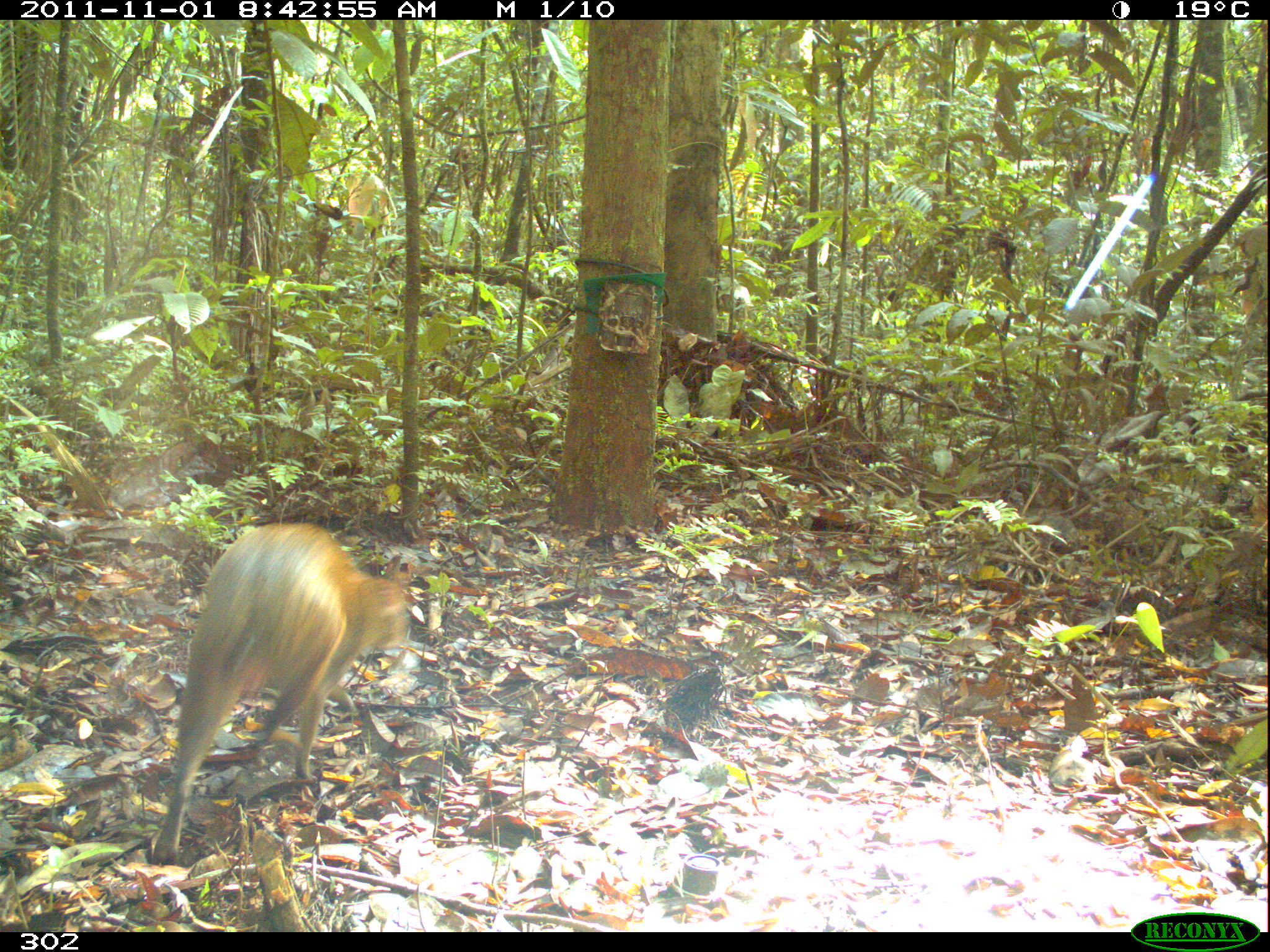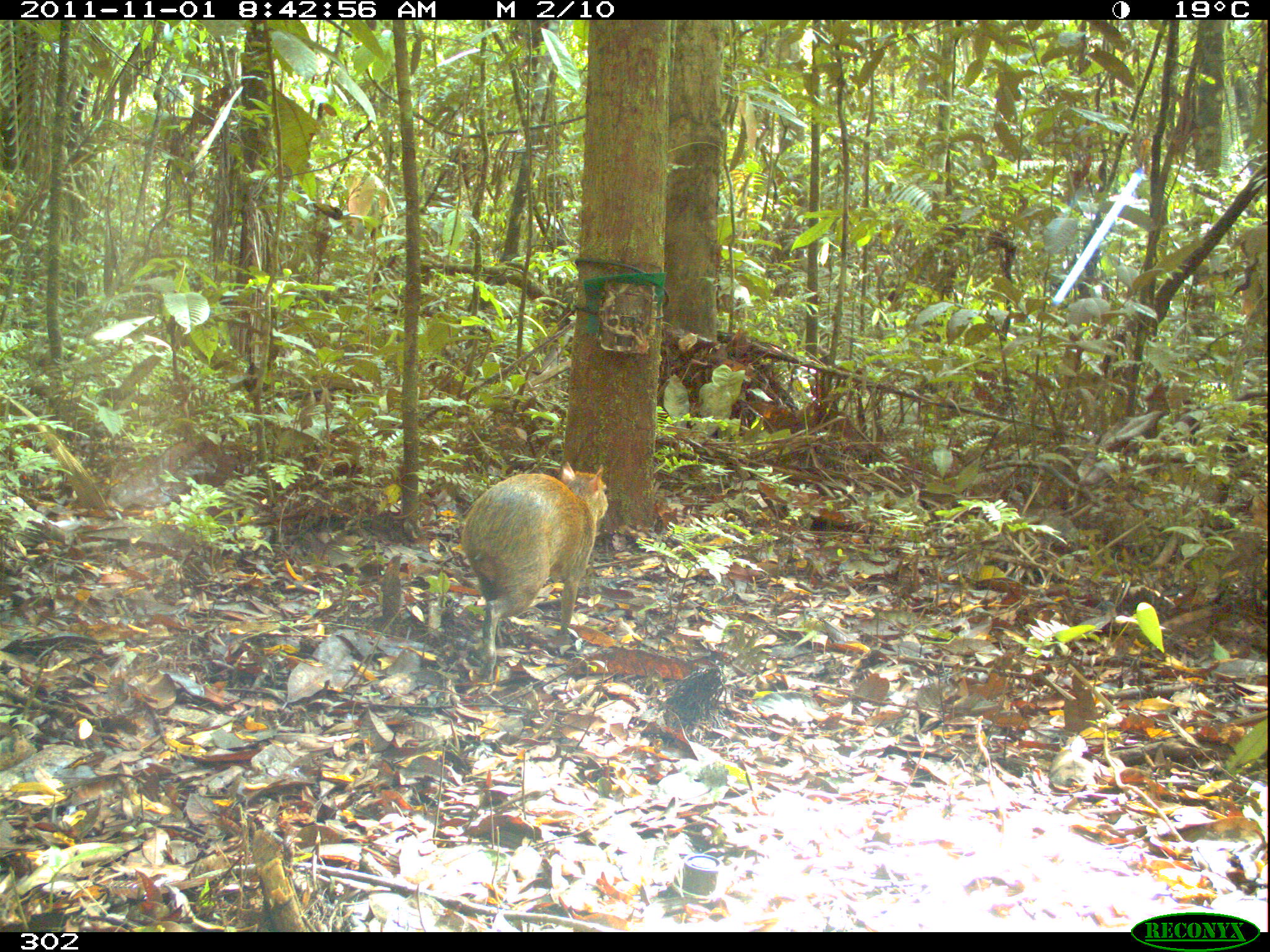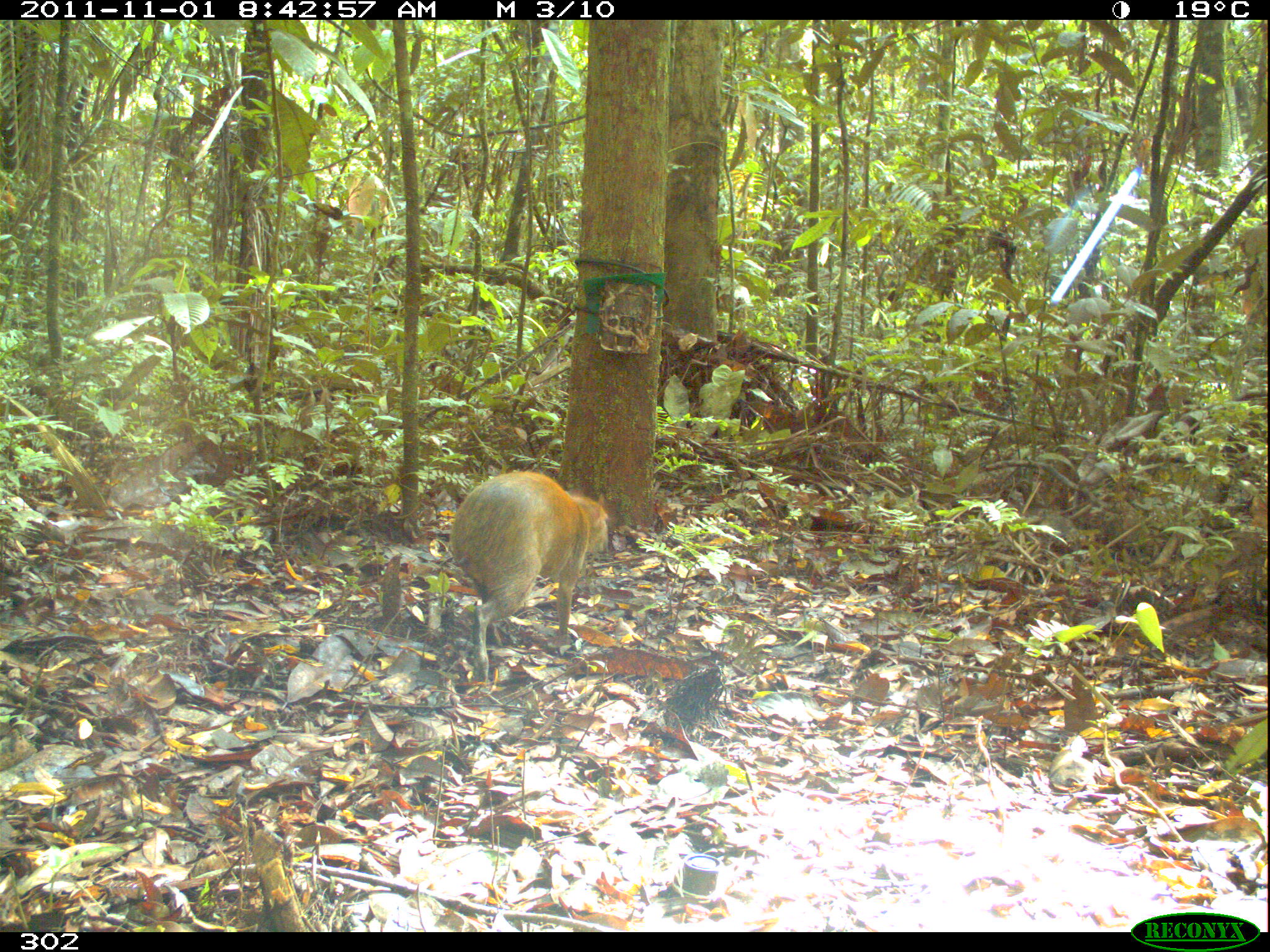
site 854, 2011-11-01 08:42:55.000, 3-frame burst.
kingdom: Animalia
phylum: Chordata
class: Mammalia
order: Rodentia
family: Dasyproctidae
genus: Dasyprocta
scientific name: Dasyprocta punctata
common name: central american agouti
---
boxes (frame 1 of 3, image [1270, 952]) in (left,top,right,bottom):
dasyprocta punctata: (152,520,412,862)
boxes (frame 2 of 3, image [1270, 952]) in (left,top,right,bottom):
dasyprocta punctata: (459,457,607,685)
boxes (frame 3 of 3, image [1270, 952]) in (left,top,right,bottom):
dasyprocta punctata: (444,467,604,685)